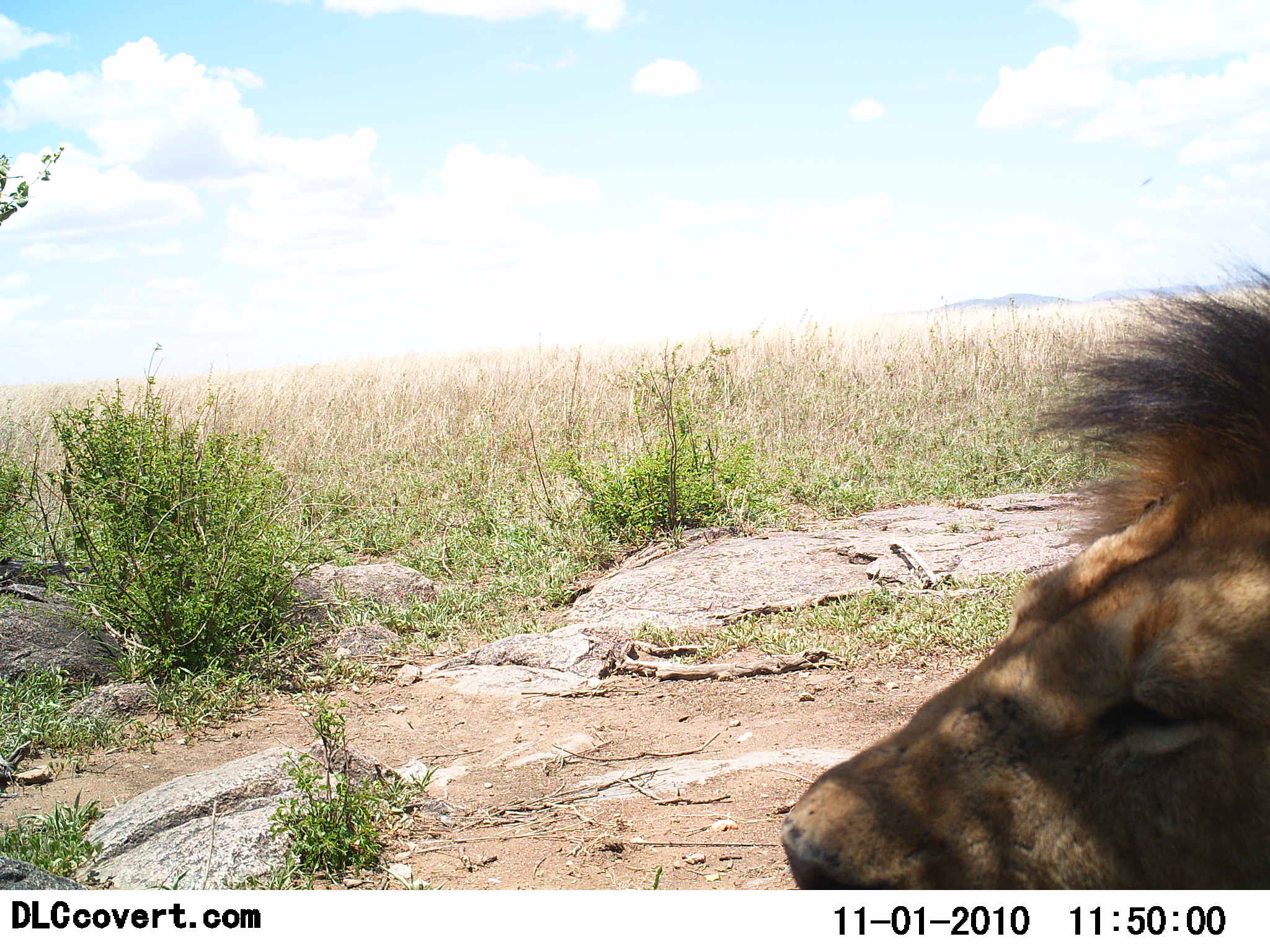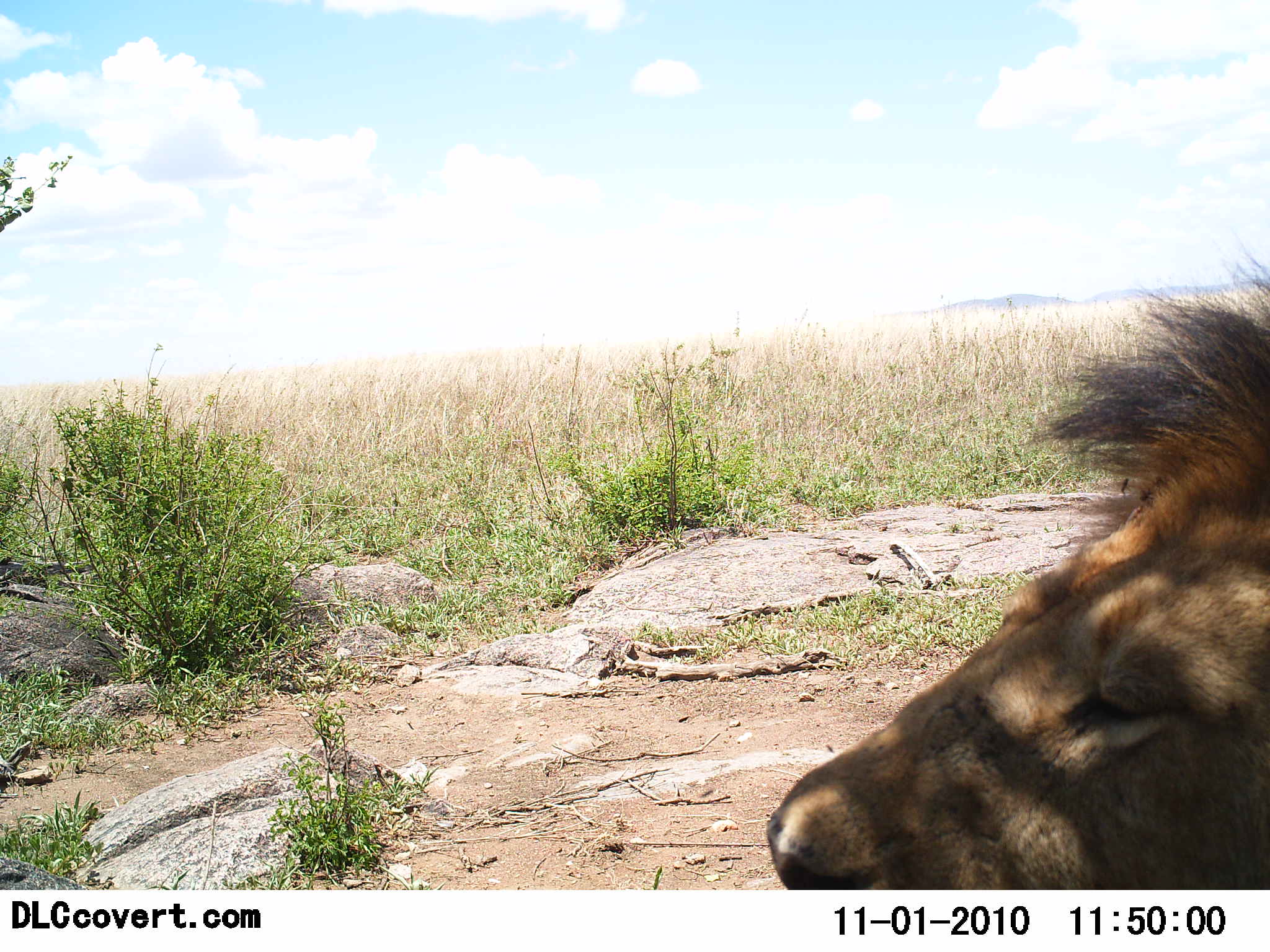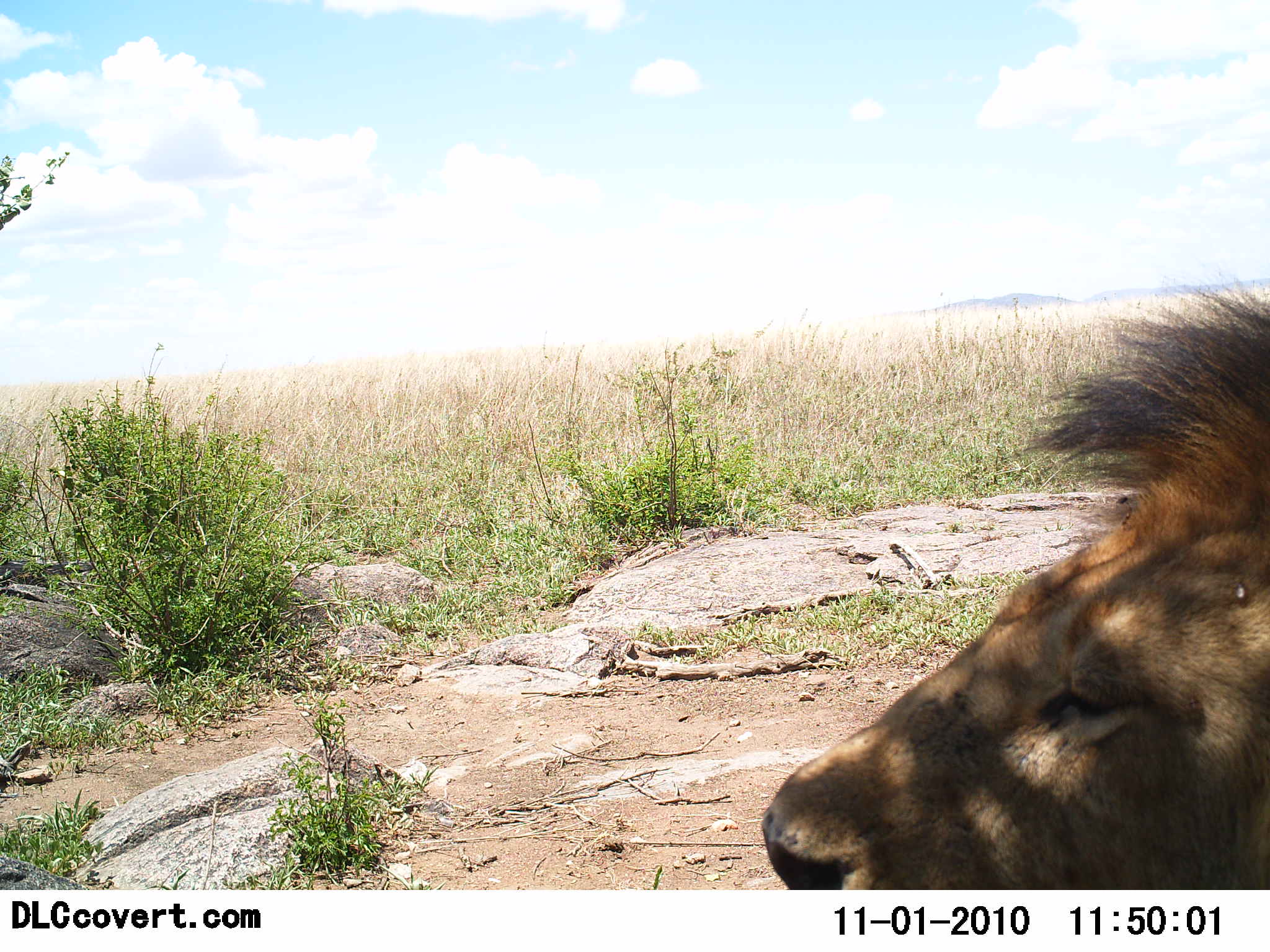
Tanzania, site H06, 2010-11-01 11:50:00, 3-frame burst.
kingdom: Animalia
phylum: Chordata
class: Mammalia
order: Carnivora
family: Felidae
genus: Panthera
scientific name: Panthera leo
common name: lion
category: lionmale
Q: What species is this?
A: Lionmale (lion) (Panthera leo).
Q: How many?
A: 1.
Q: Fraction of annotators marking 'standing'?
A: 20%.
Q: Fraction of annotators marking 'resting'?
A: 90%.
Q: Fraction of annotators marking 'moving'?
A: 0%.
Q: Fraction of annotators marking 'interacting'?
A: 0%.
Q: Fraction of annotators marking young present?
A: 0%.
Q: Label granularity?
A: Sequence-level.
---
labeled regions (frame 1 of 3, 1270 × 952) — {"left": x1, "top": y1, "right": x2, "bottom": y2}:
animal: {"left": 773, "top": 248, "right": 1270, "bottom": 887}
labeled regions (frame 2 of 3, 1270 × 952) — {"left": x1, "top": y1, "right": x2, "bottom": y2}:
animal: {"left": 763, "top": 236, "right": 1270, "bottom": 892}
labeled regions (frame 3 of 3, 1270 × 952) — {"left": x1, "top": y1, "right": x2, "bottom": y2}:
animal: {"left": 755, "top": 263, "right": 1270, "bottom": 891}